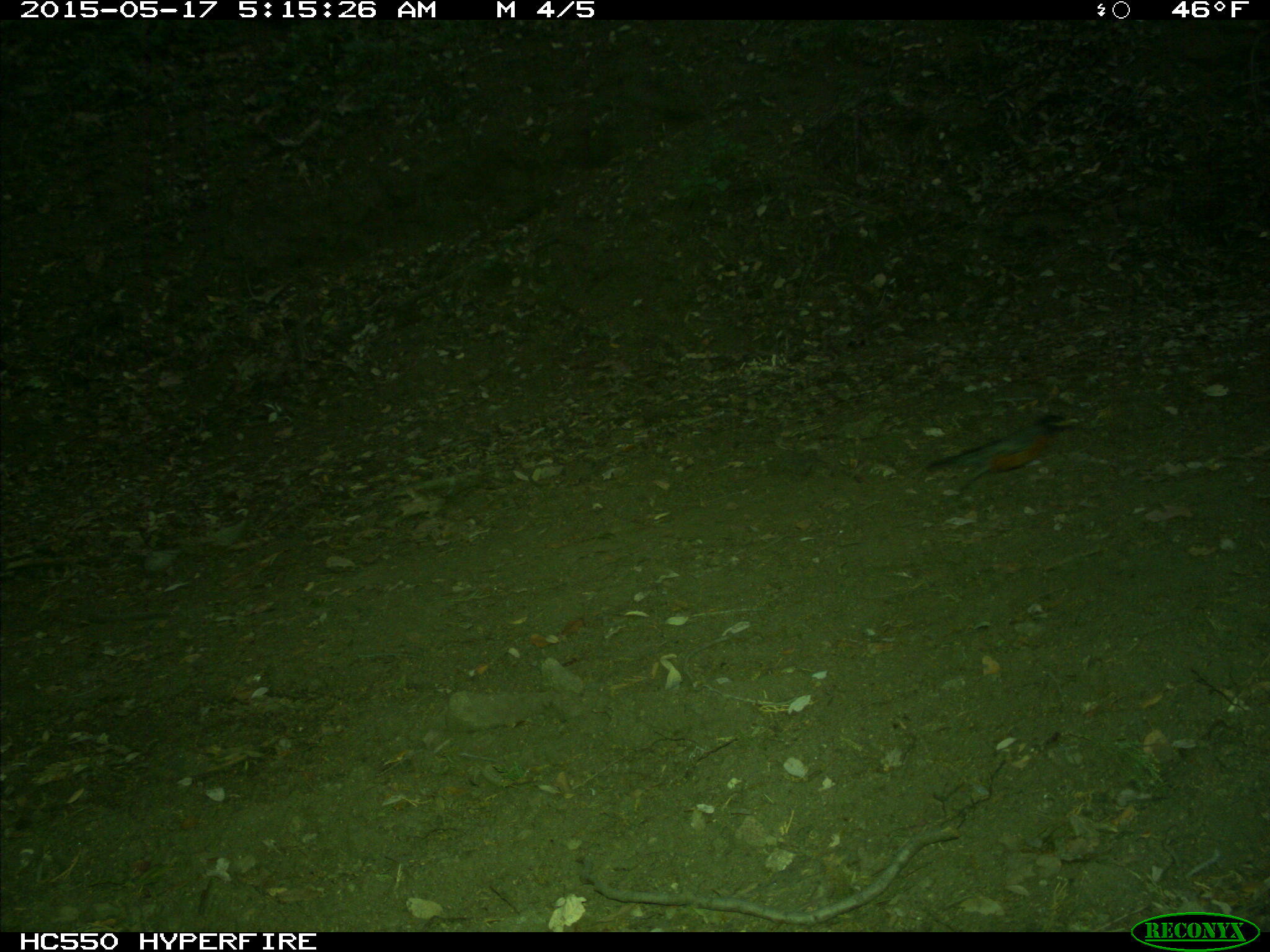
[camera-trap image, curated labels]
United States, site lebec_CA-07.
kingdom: Animalia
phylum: Chordata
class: Aves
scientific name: Aves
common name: birds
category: unidentified bird